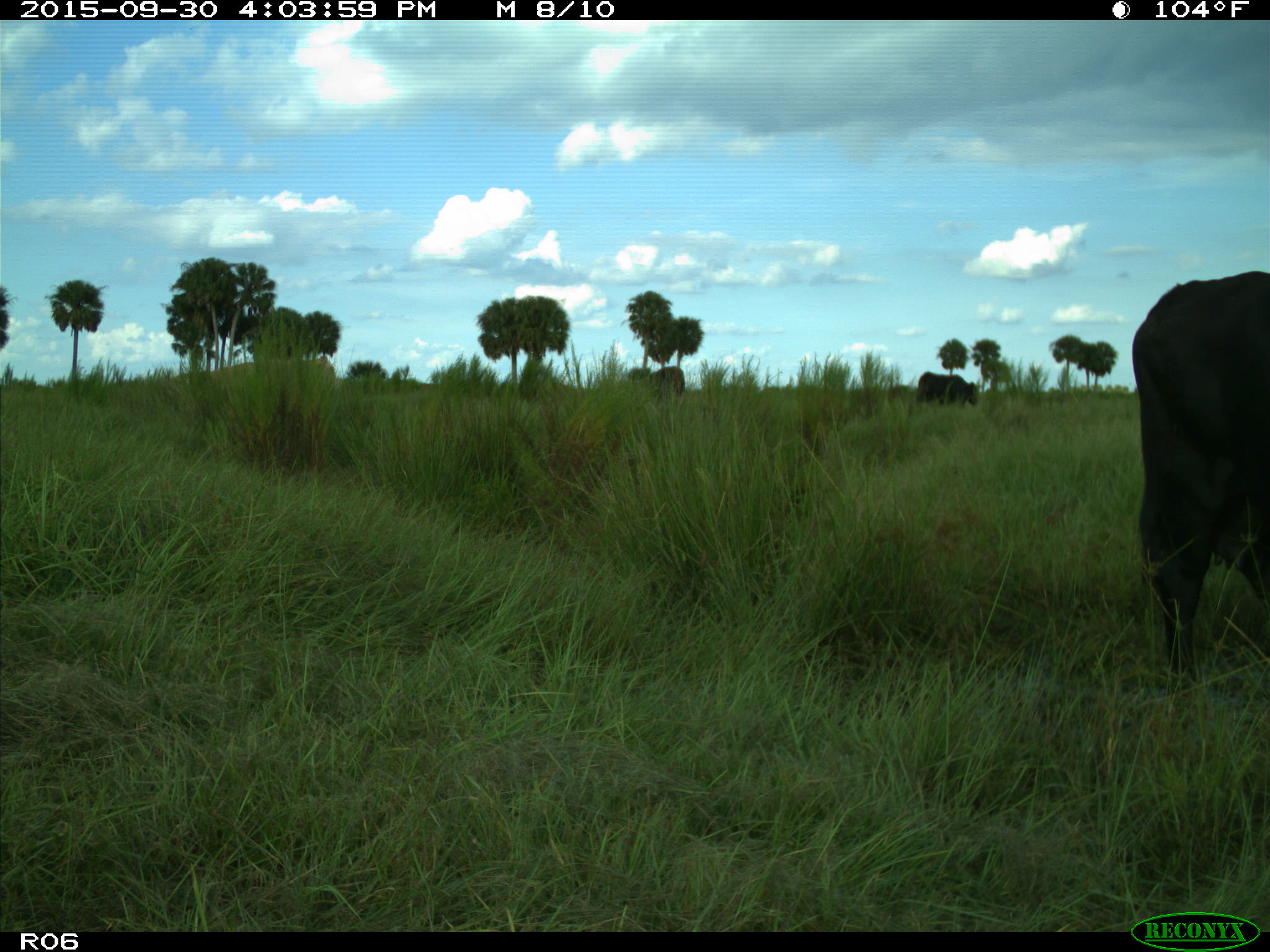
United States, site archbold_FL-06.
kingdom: Animalia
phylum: Chordata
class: Mammalia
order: Artiodactyla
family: Bovidae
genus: Bos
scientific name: Bos taurus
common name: domestic cow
Bos taurus (domestic cow).